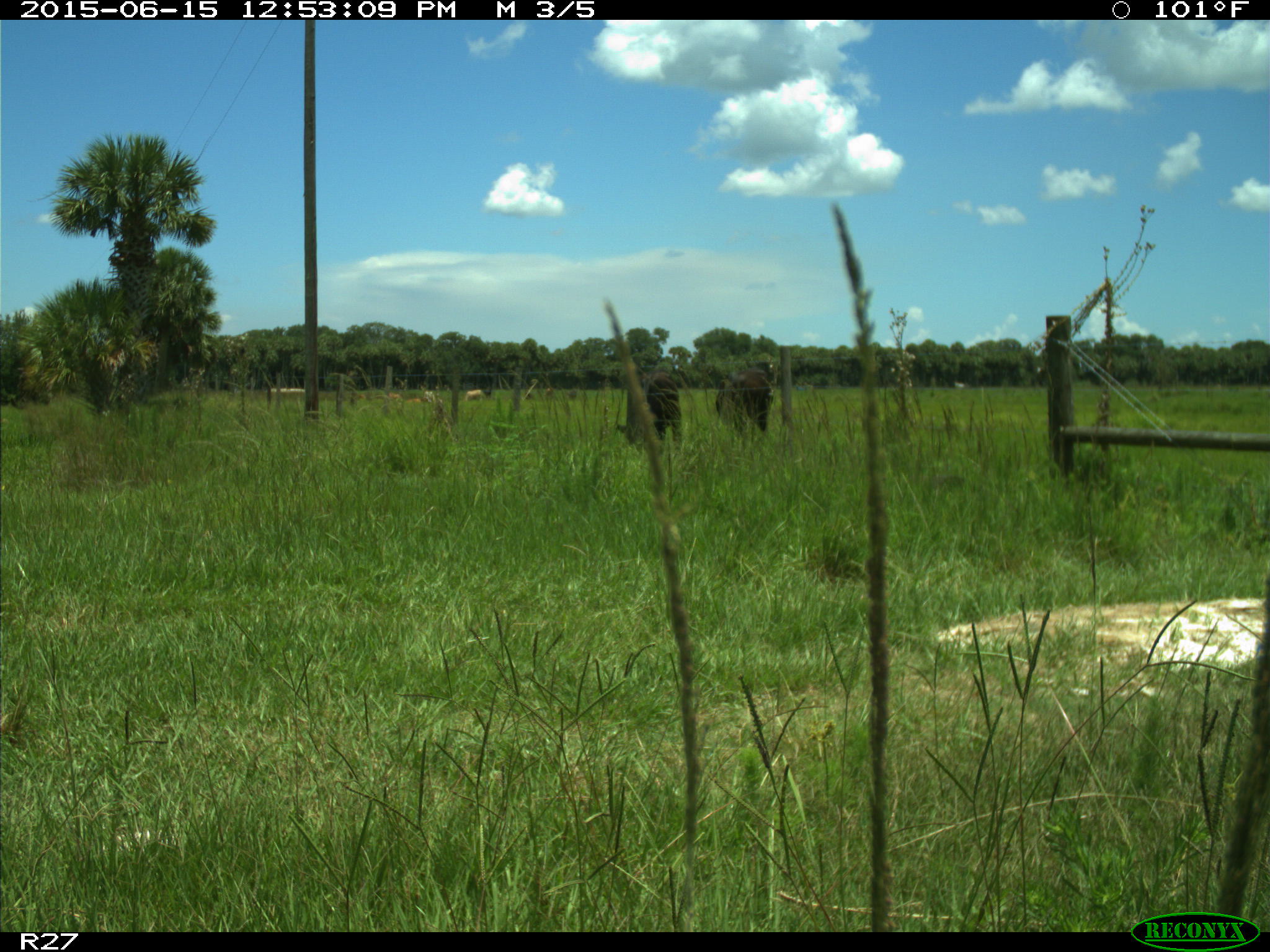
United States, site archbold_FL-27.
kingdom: Animalia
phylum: Chordata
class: Mammalia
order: Artiodactyla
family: Bovidae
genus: Bos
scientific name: Bos taurus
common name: domestic cow